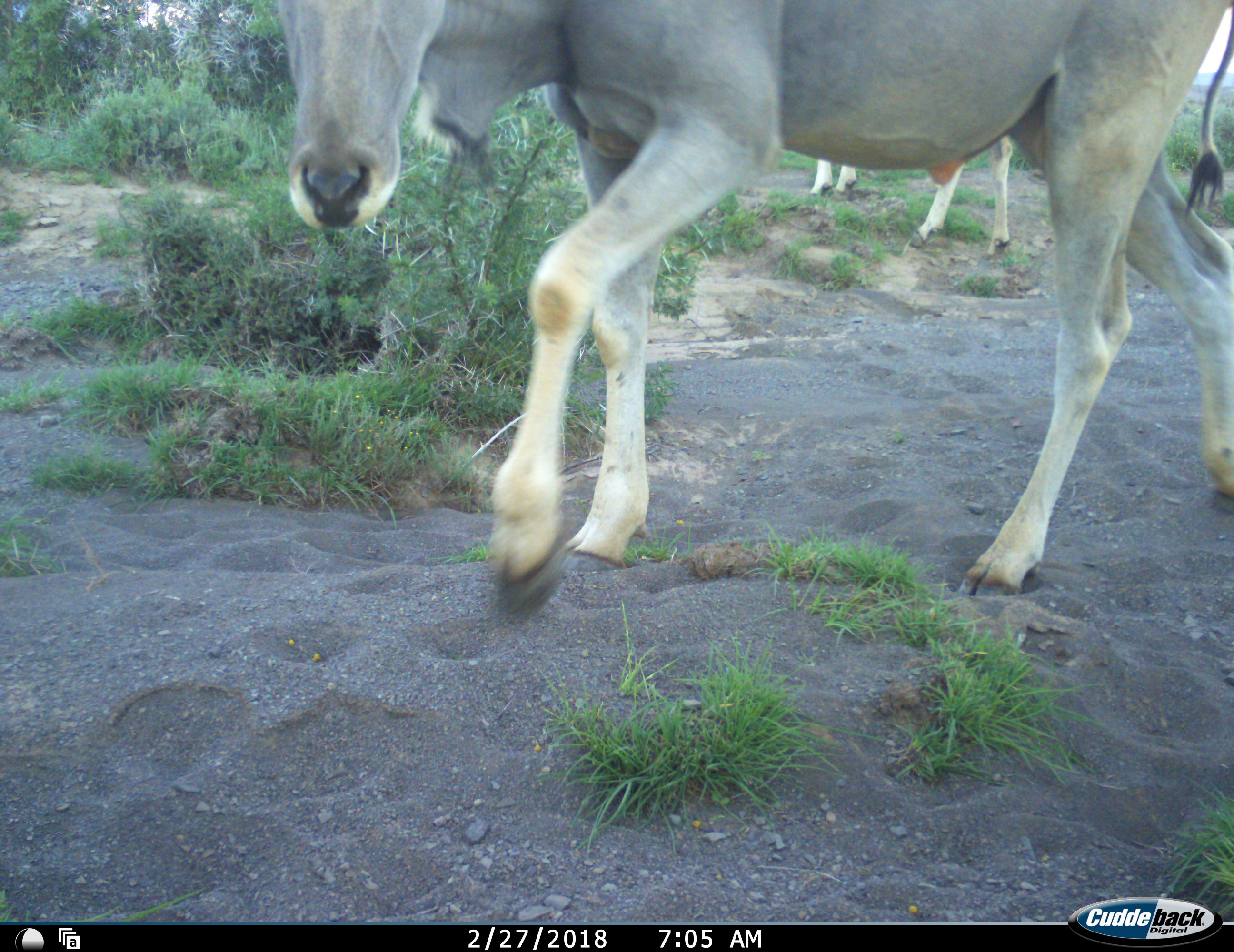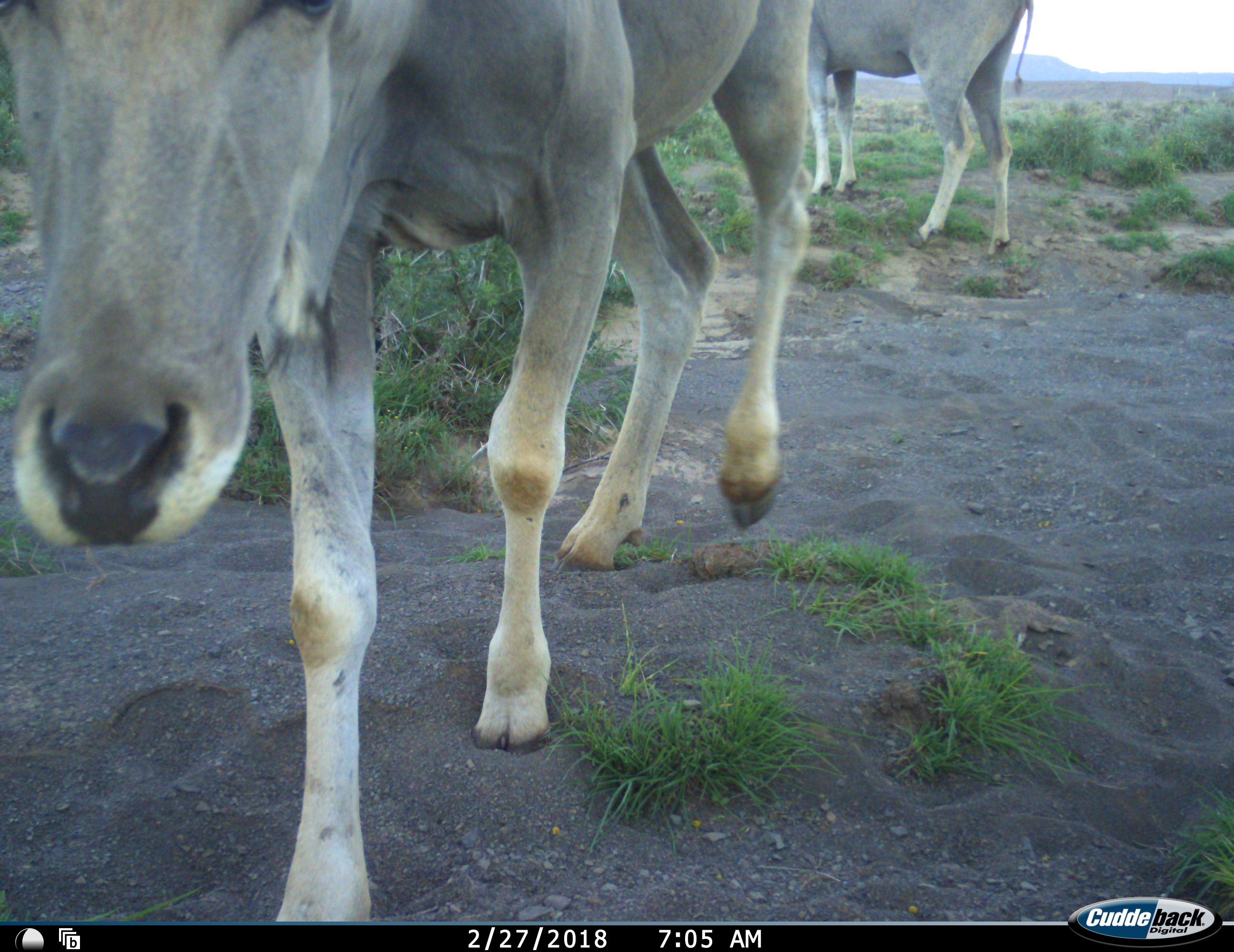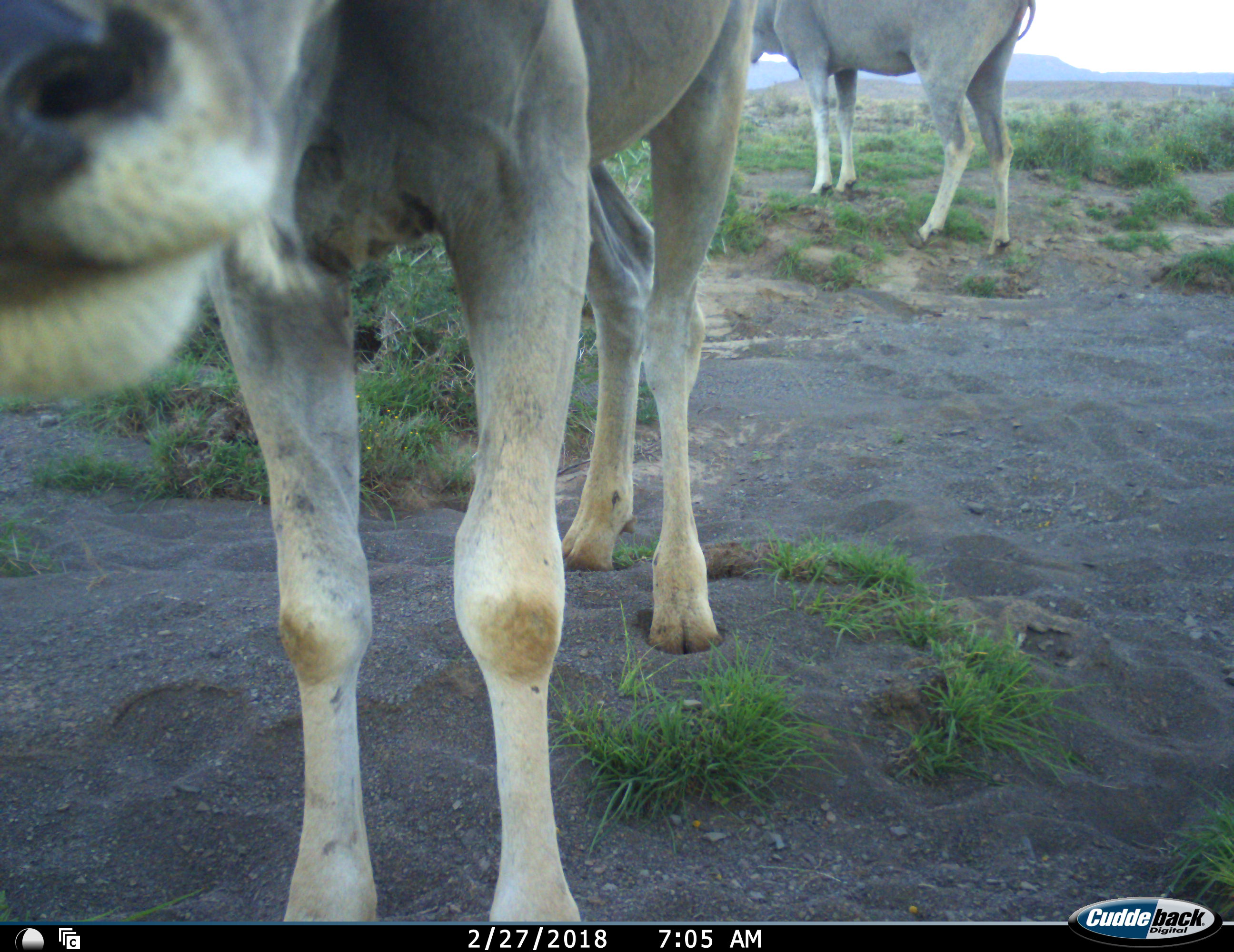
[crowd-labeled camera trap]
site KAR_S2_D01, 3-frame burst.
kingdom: Animalia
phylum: Chordata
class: Mammalia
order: Artiodactyla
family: Bovidae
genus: Tragelaphus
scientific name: Tragelaphus oryx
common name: eland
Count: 2.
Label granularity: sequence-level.